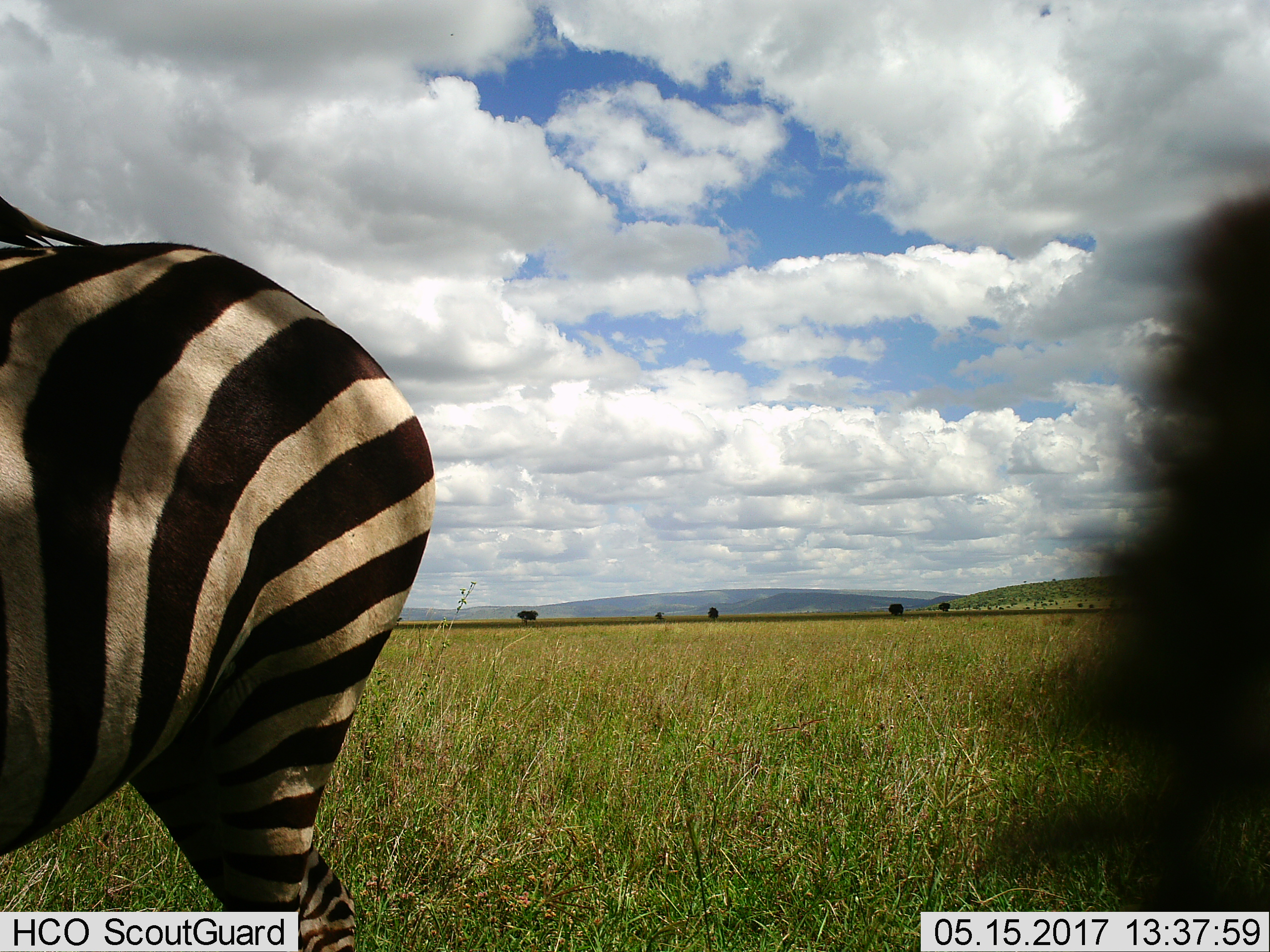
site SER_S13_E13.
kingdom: Animalia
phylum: Chordata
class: Mammalia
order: Perissodactyla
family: Equidae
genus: Equus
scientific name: Equus quagga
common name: plains zebra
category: zebraplains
Zebraplains (plains zebra) (Equus quagga), count 1. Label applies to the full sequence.